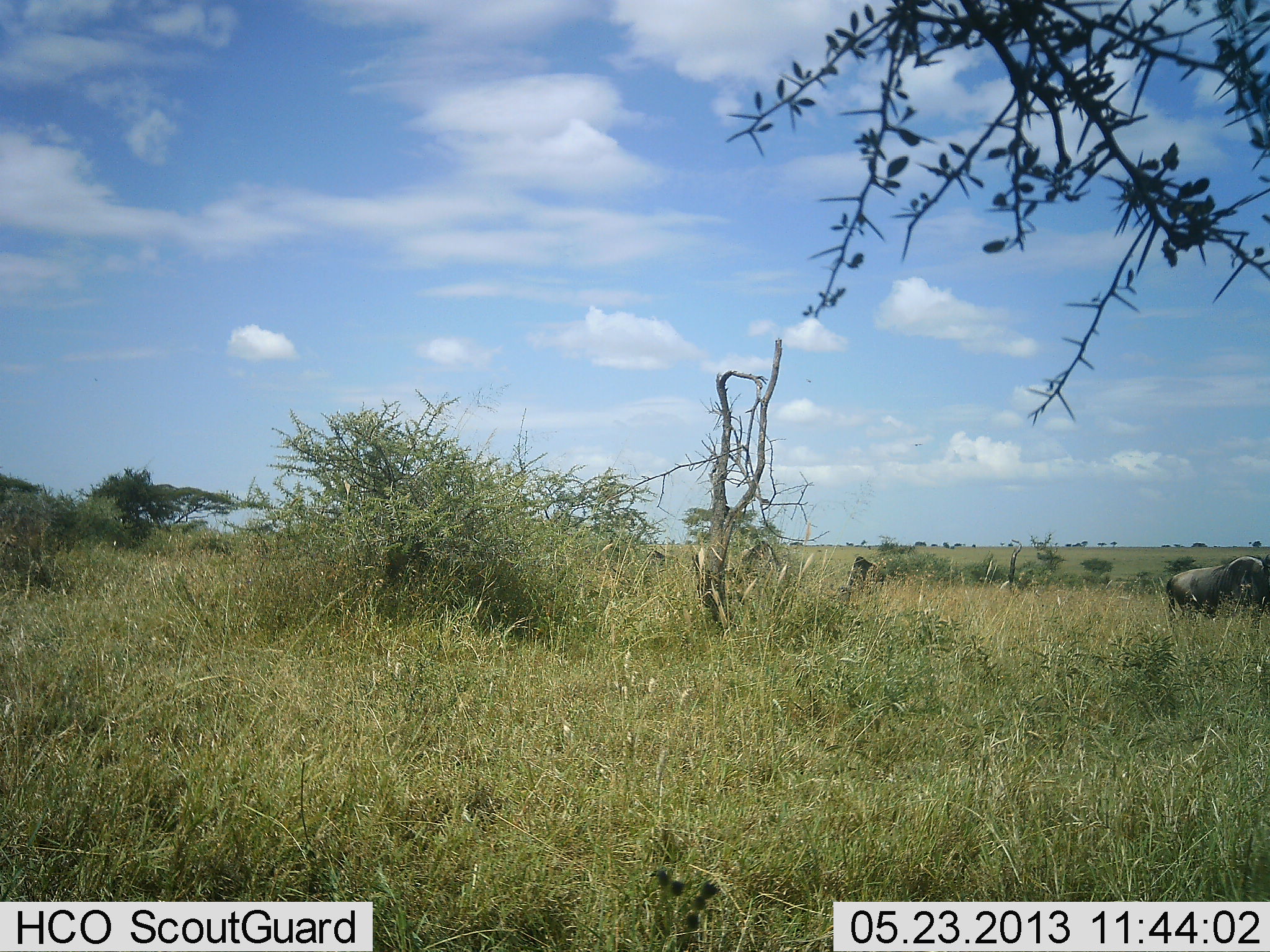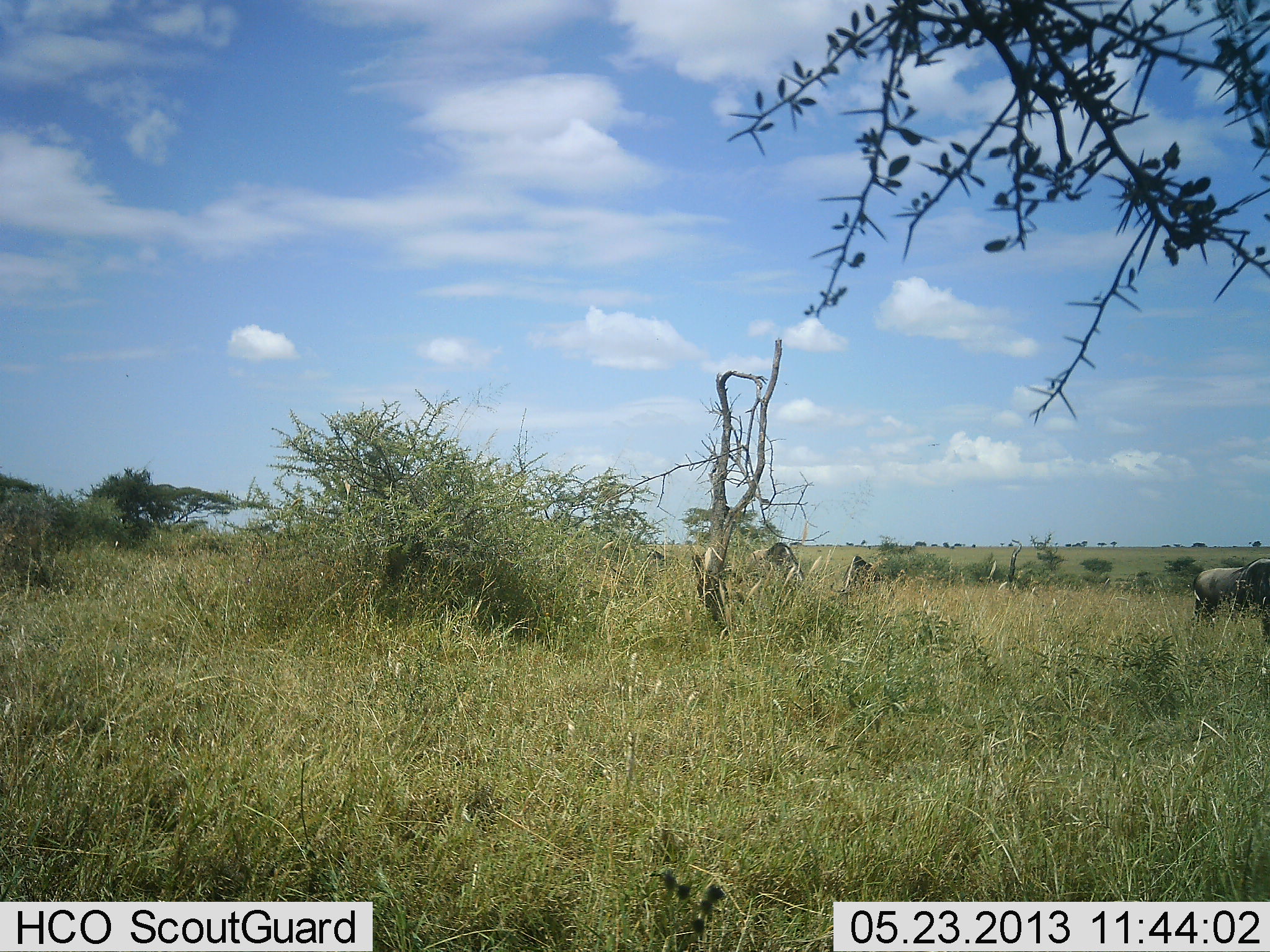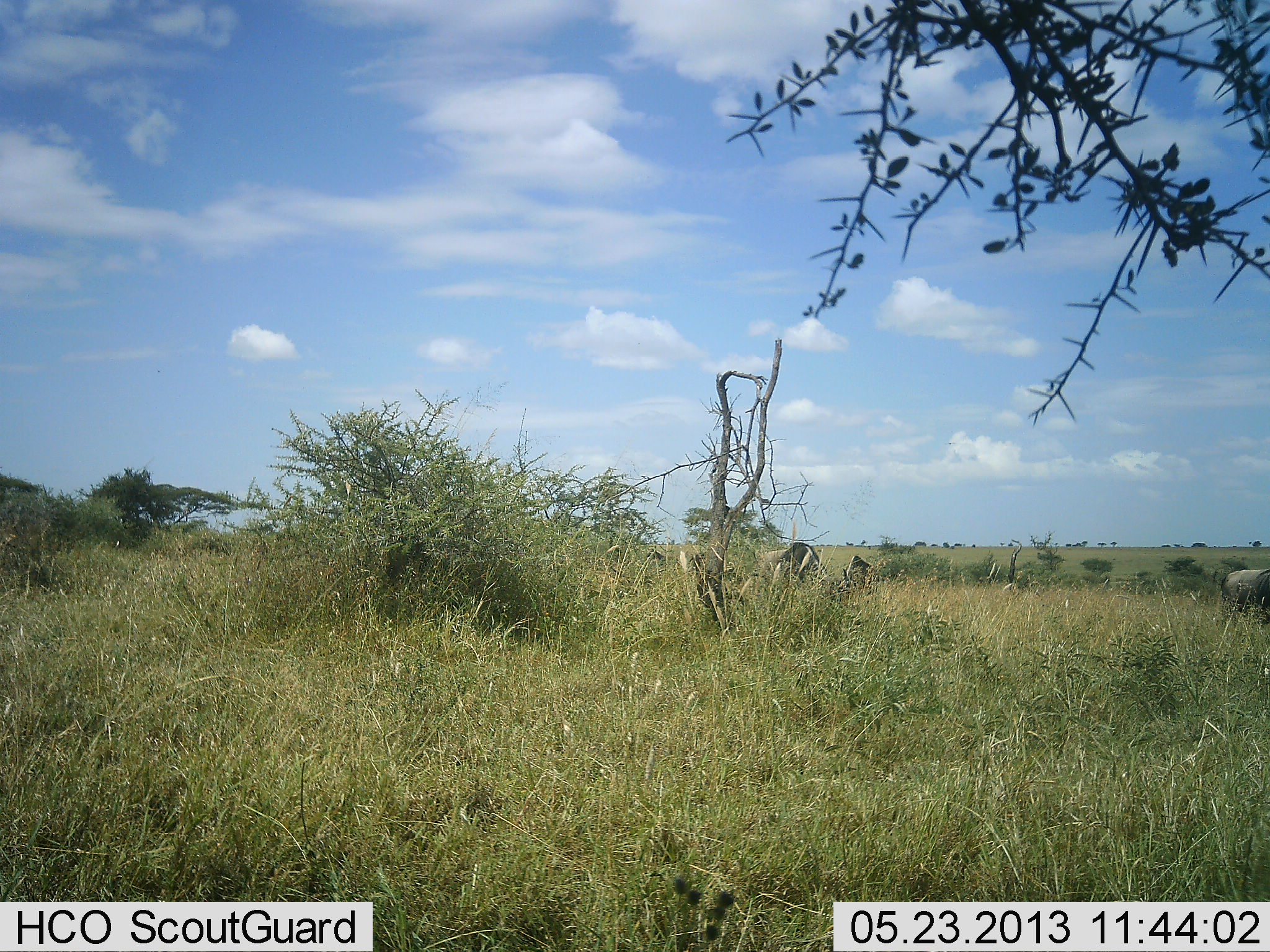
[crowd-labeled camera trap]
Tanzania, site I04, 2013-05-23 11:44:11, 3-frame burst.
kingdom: Animalia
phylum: Chordata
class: Mammalia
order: Artiodactyla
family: Bovidae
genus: Connochaetes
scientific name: Connochaetes taurinus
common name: blue wildebeest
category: wildebeest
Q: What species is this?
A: Wildebeest (blue wildebeest) (Connochaetes taurinus).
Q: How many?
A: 2.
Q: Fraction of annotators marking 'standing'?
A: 20%.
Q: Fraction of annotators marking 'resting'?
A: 0%.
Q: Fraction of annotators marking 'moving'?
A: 80%.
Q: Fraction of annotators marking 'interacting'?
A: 0%.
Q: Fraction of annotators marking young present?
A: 0%.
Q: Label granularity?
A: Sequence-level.